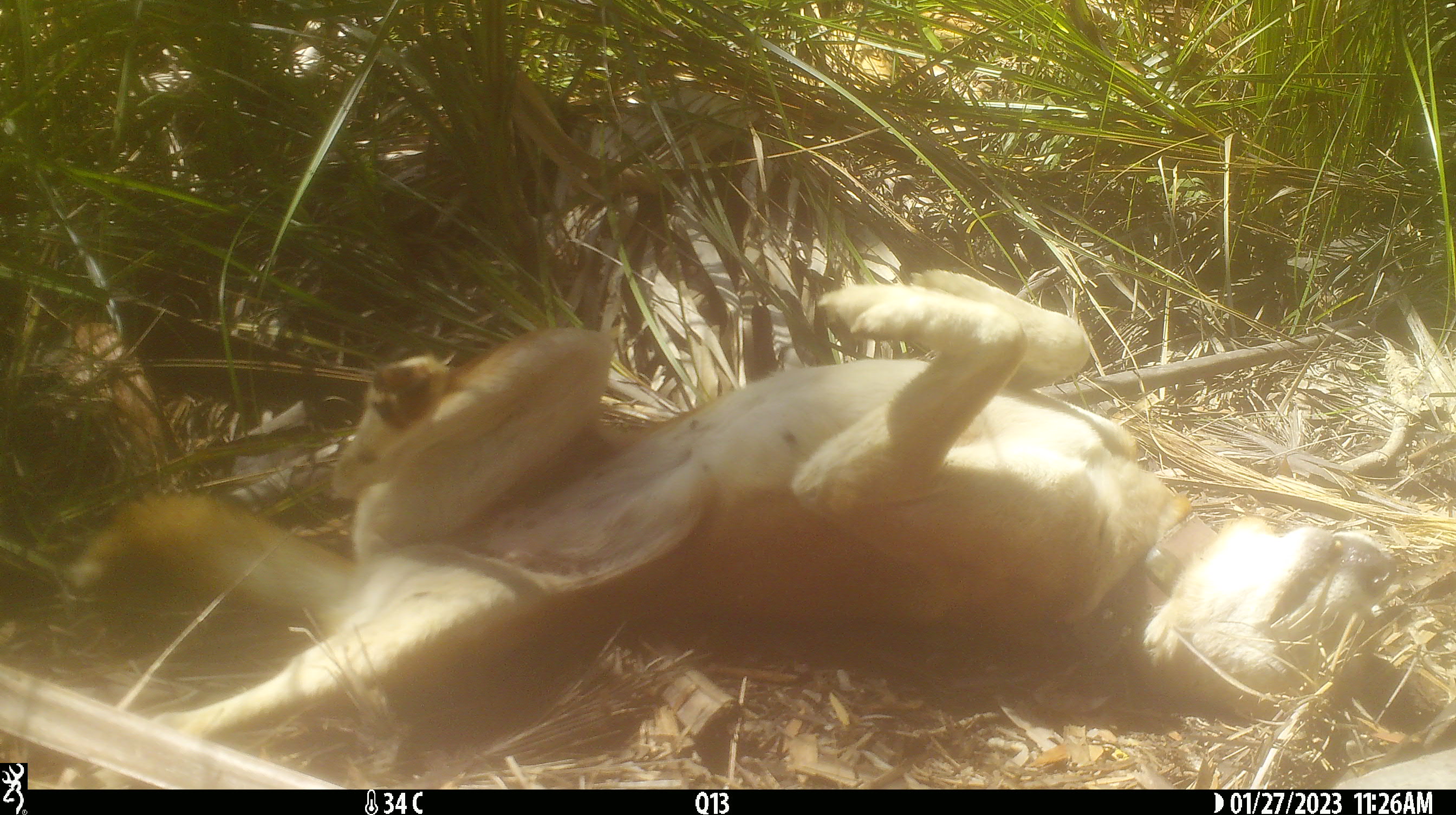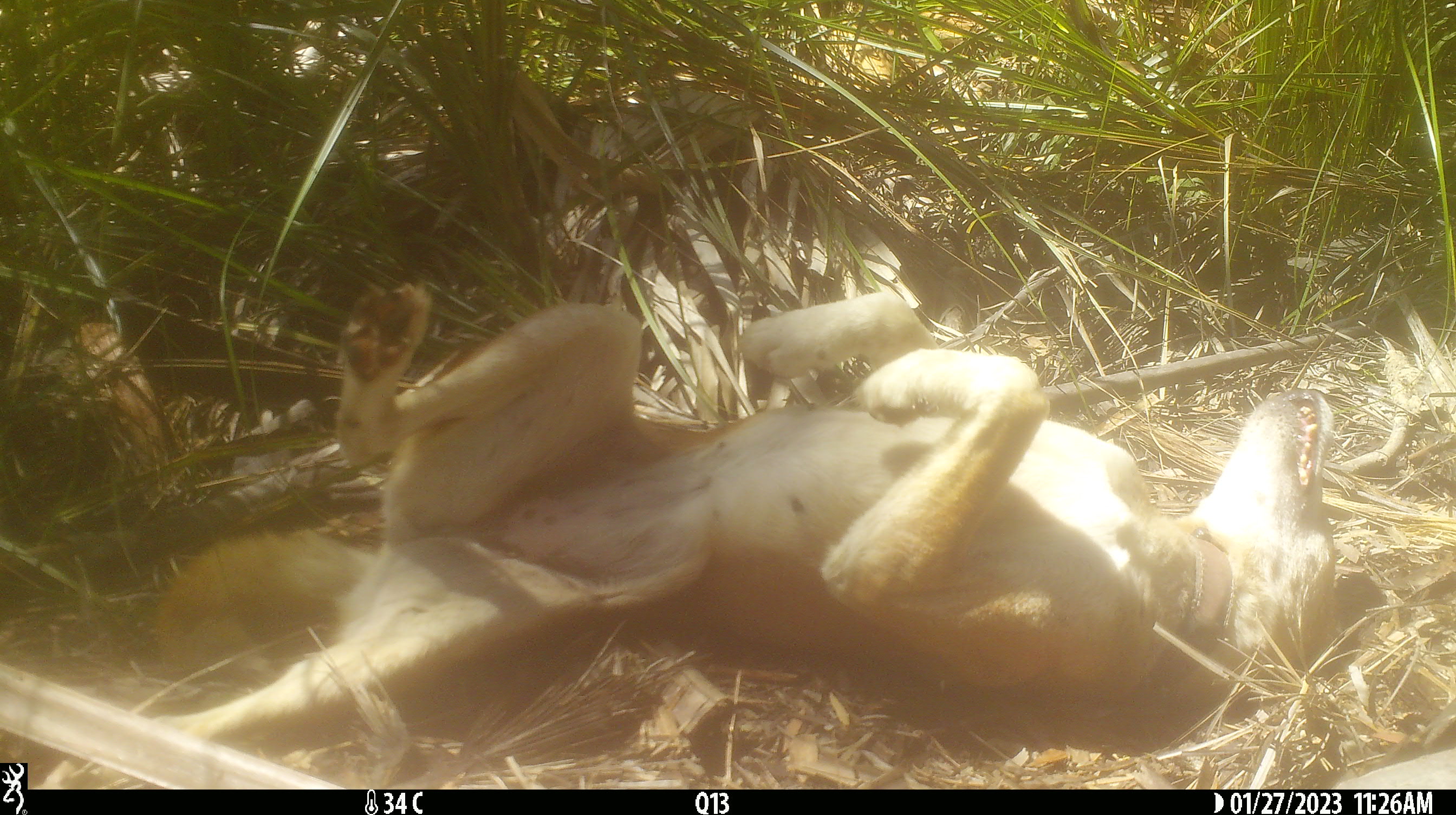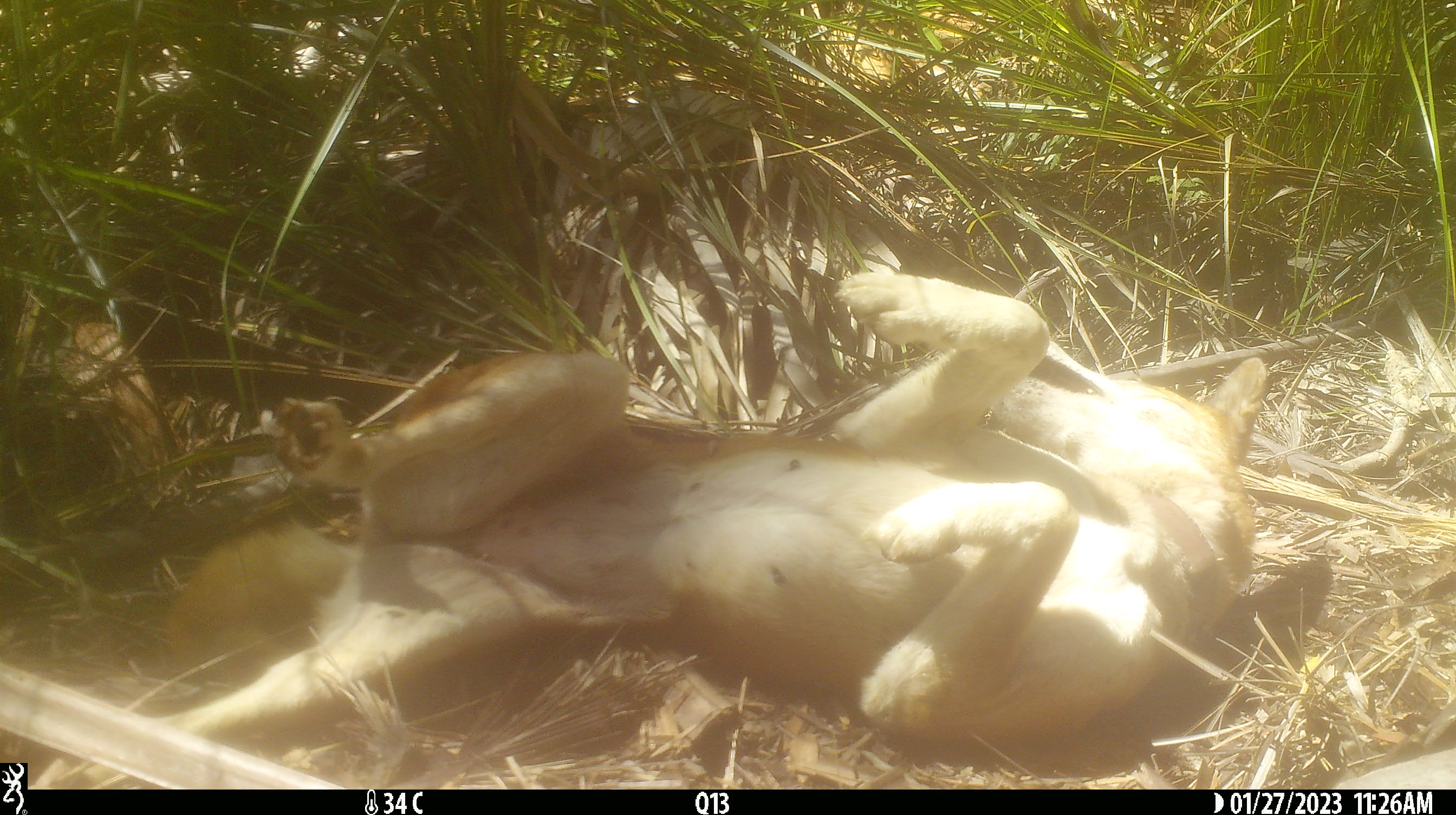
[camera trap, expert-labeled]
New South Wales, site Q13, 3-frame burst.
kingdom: Animalia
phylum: Chordata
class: Mammalia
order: Carnivora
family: Canidae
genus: Canis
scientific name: Canis familiaris dingo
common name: dingo